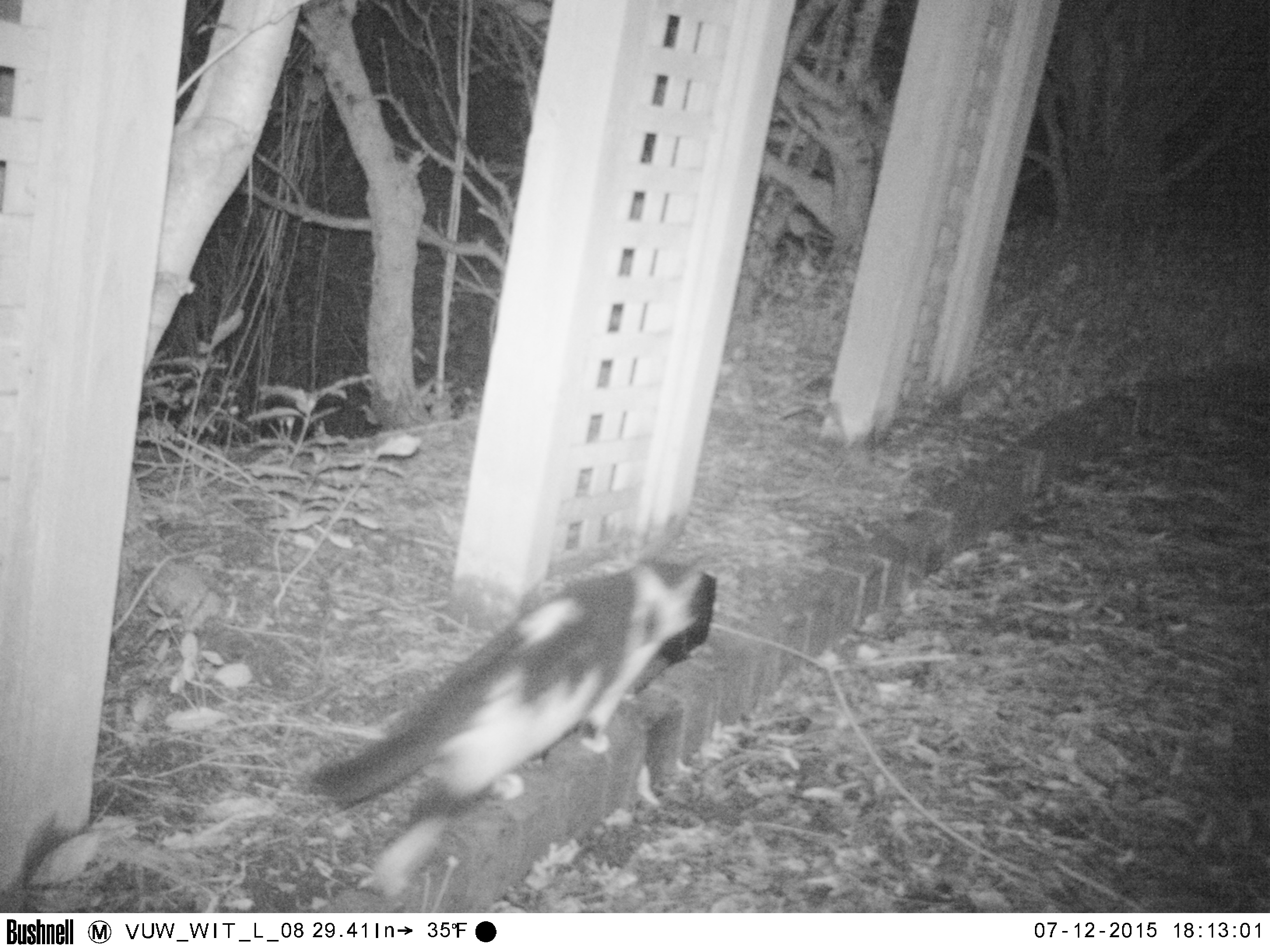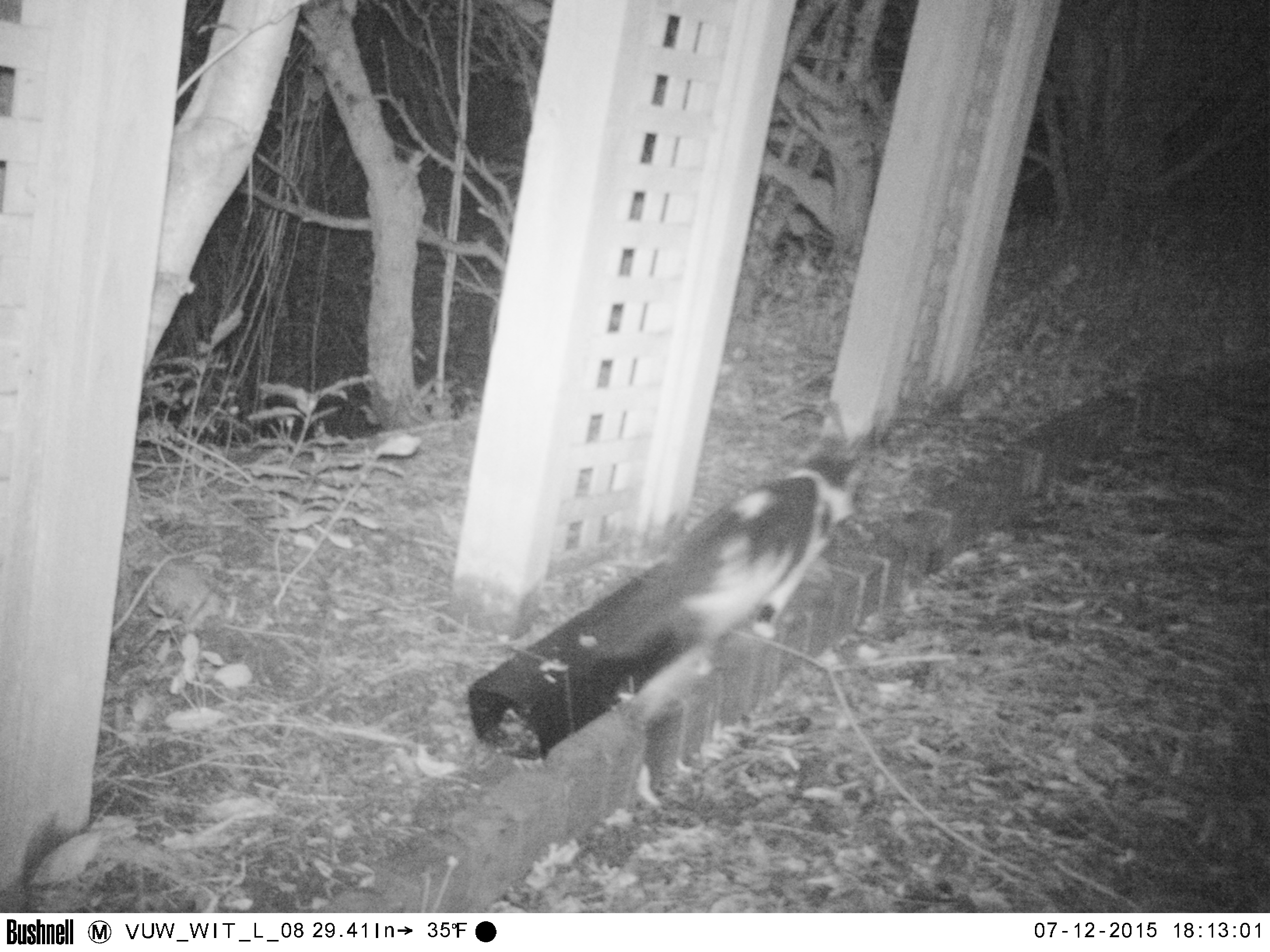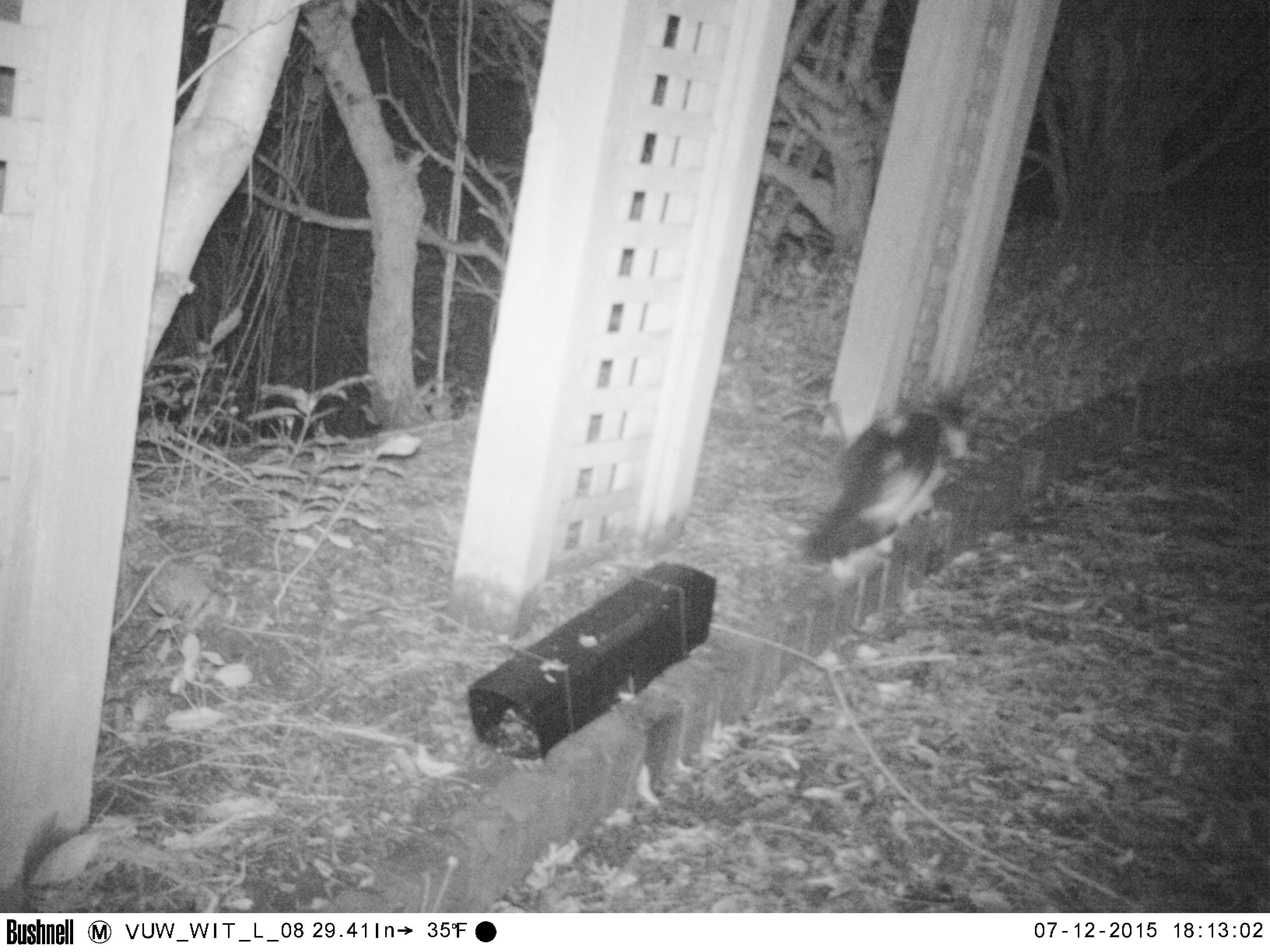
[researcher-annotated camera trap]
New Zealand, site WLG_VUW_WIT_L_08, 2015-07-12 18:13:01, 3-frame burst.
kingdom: Animalia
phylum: Chordata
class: Mammalia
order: Carnivora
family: Felidae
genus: Felis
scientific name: Felis catus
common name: domestic cat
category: cat